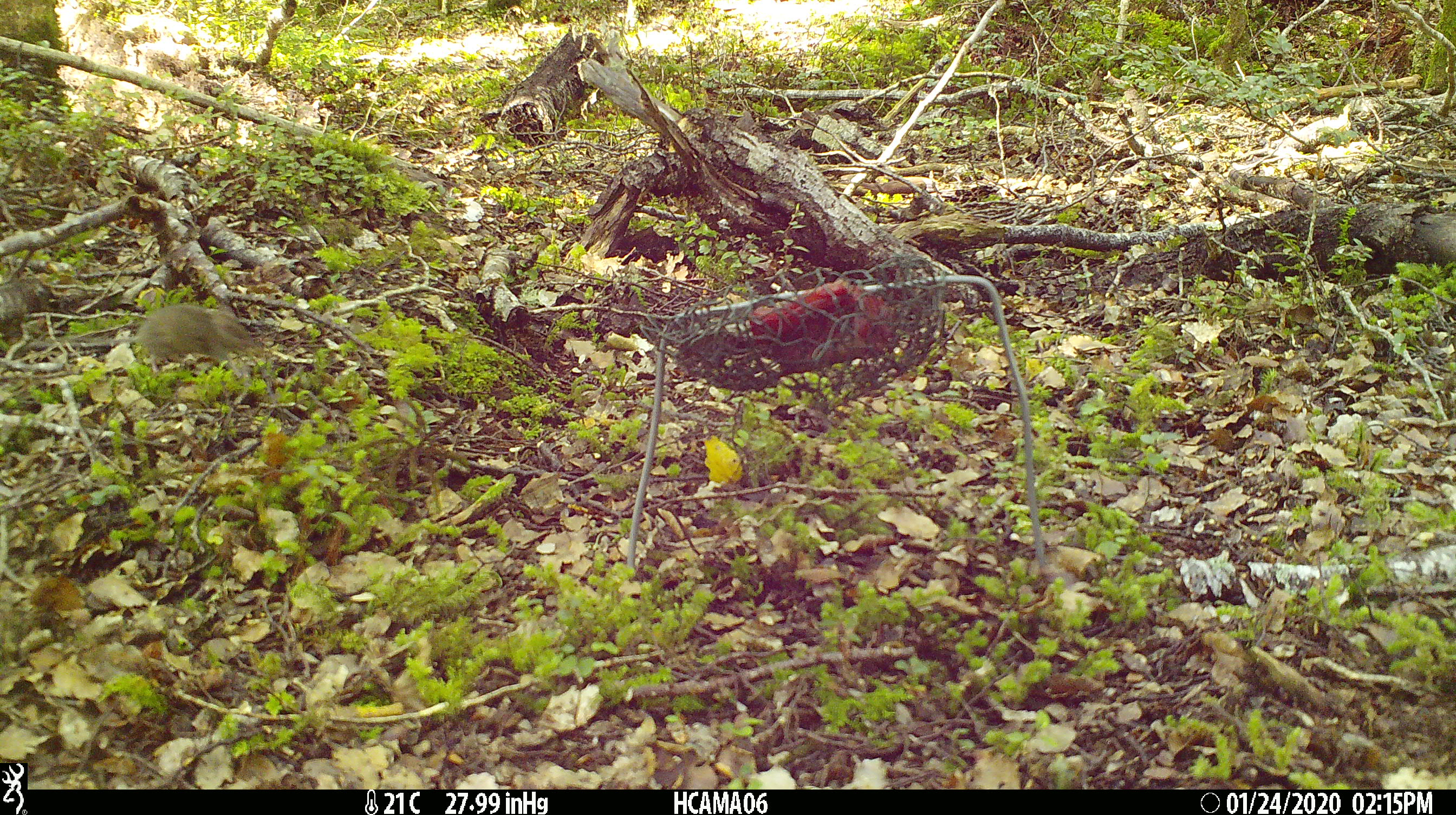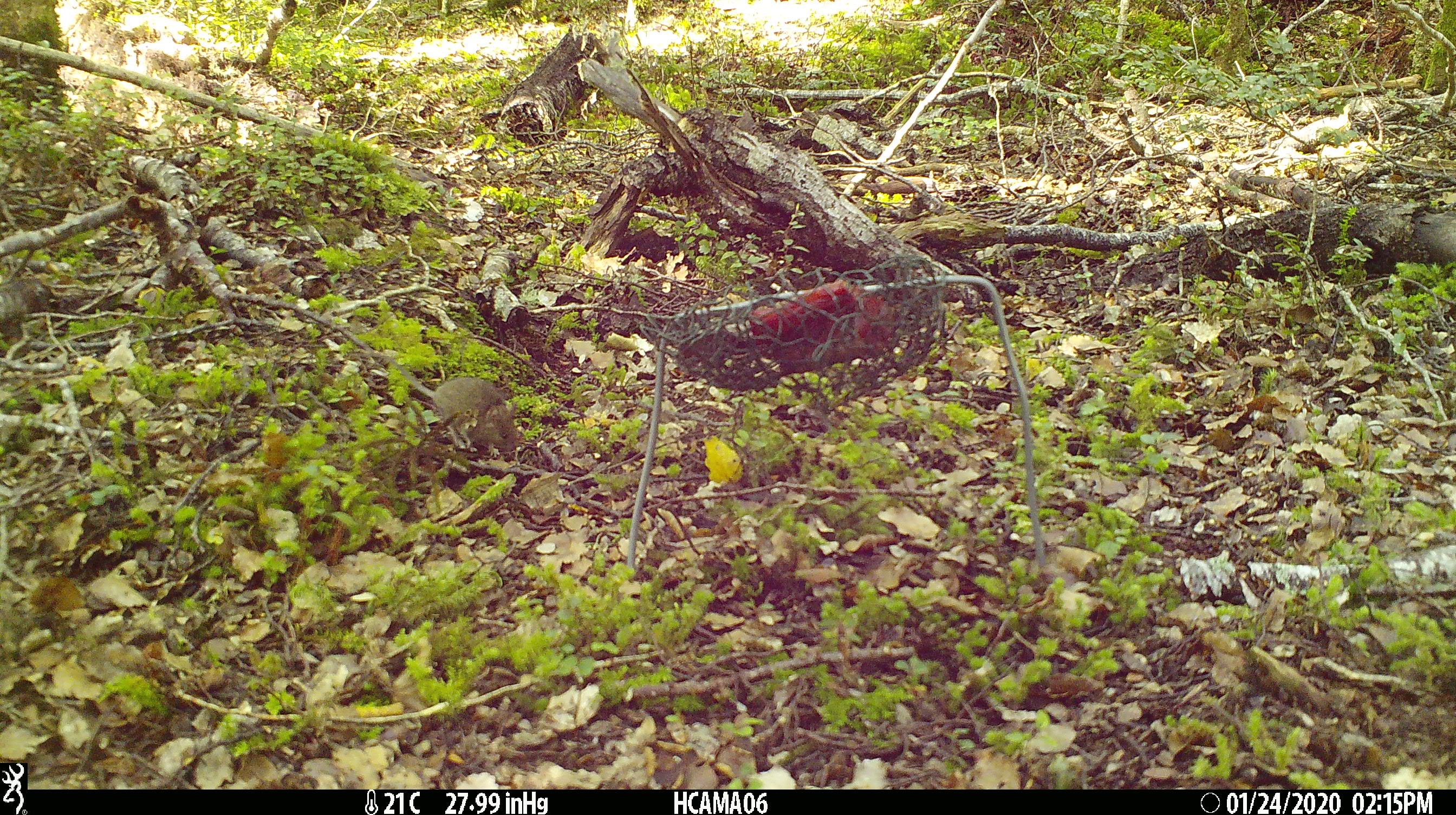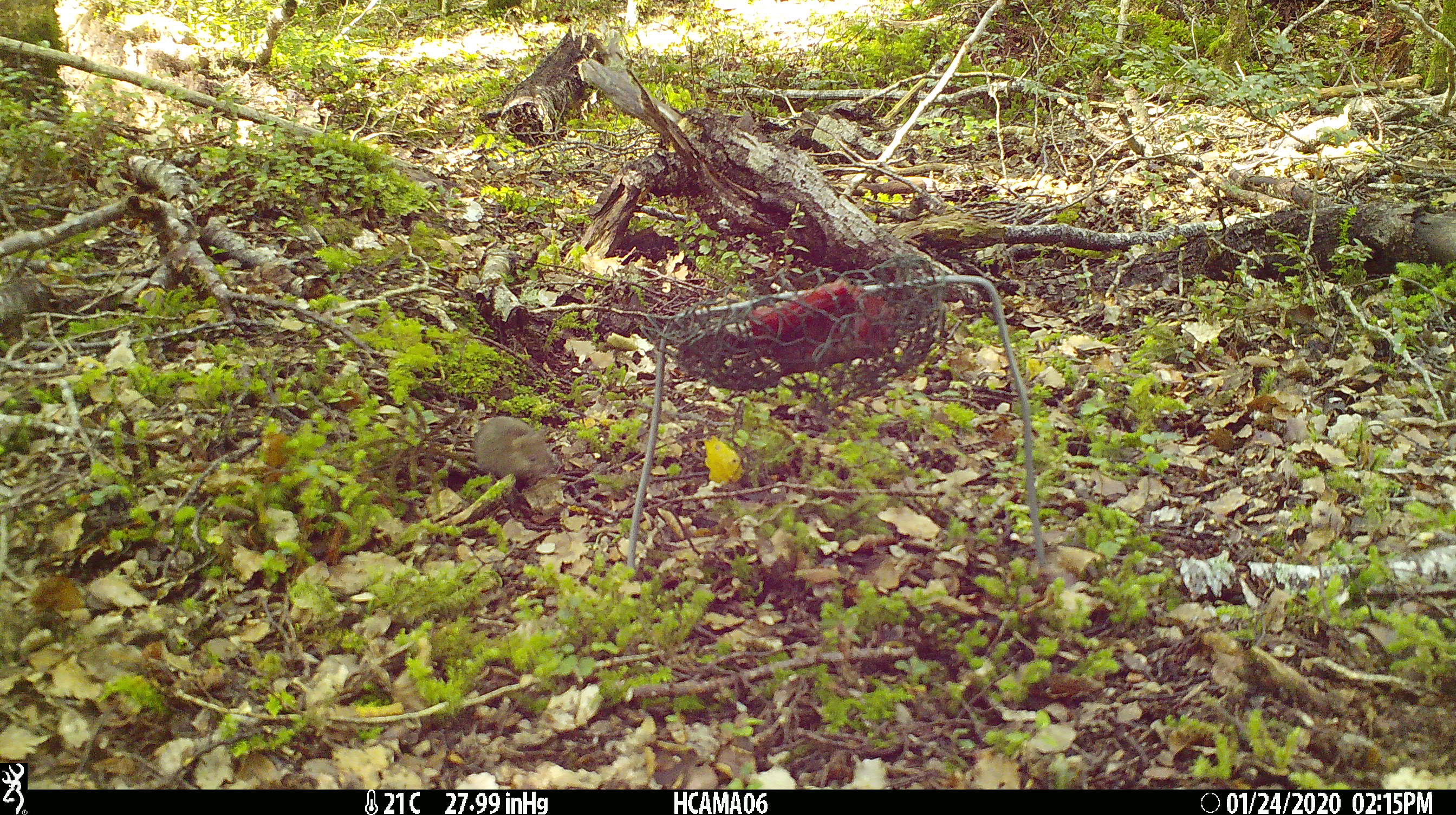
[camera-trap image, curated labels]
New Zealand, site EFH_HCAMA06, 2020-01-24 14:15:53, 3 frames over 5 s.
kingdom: Animalia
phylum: Chordata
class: Mammalia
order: Rodentia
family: Muridae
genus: Mus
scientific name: Mus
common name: mouse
Mouse (Mus).